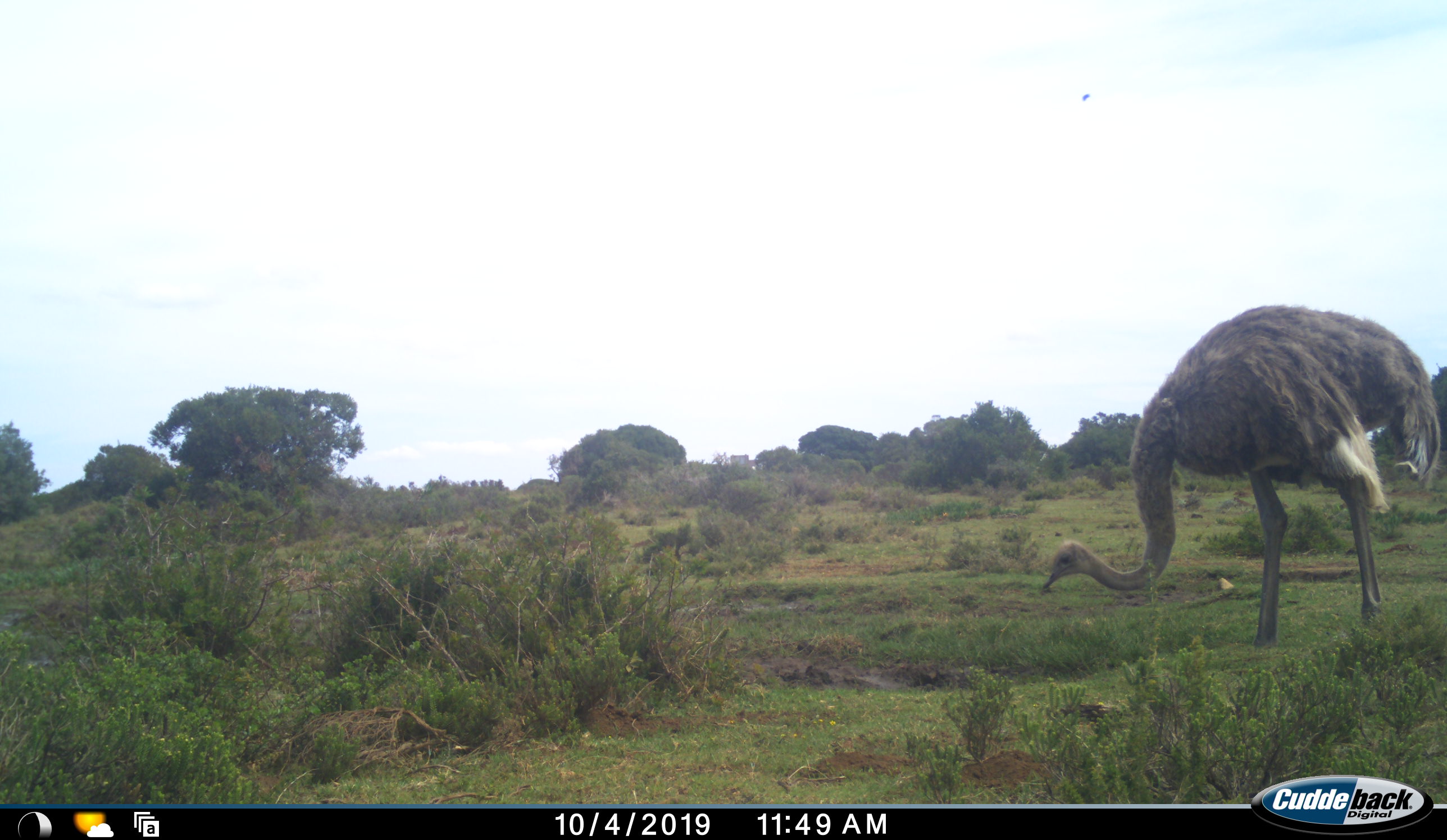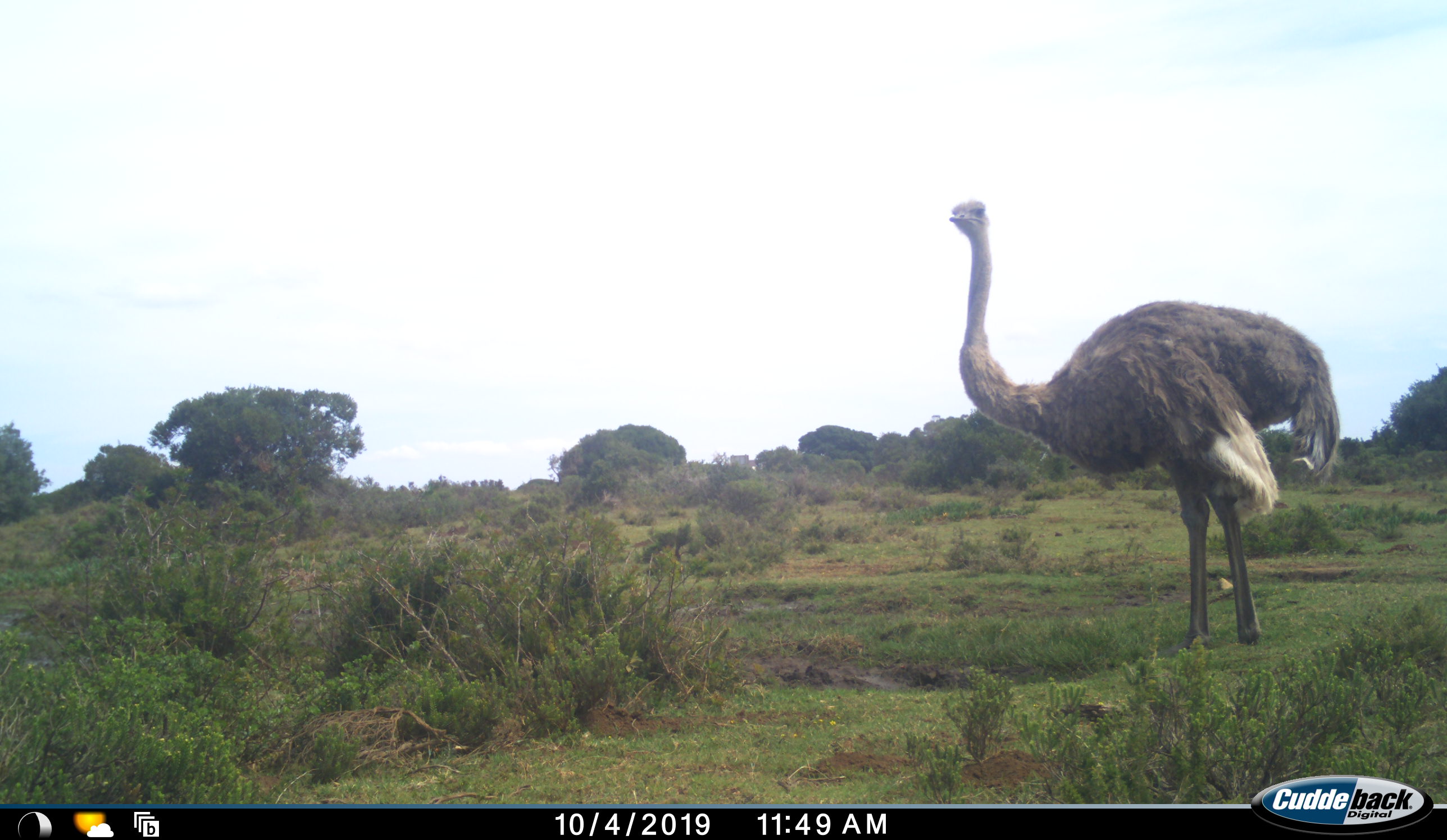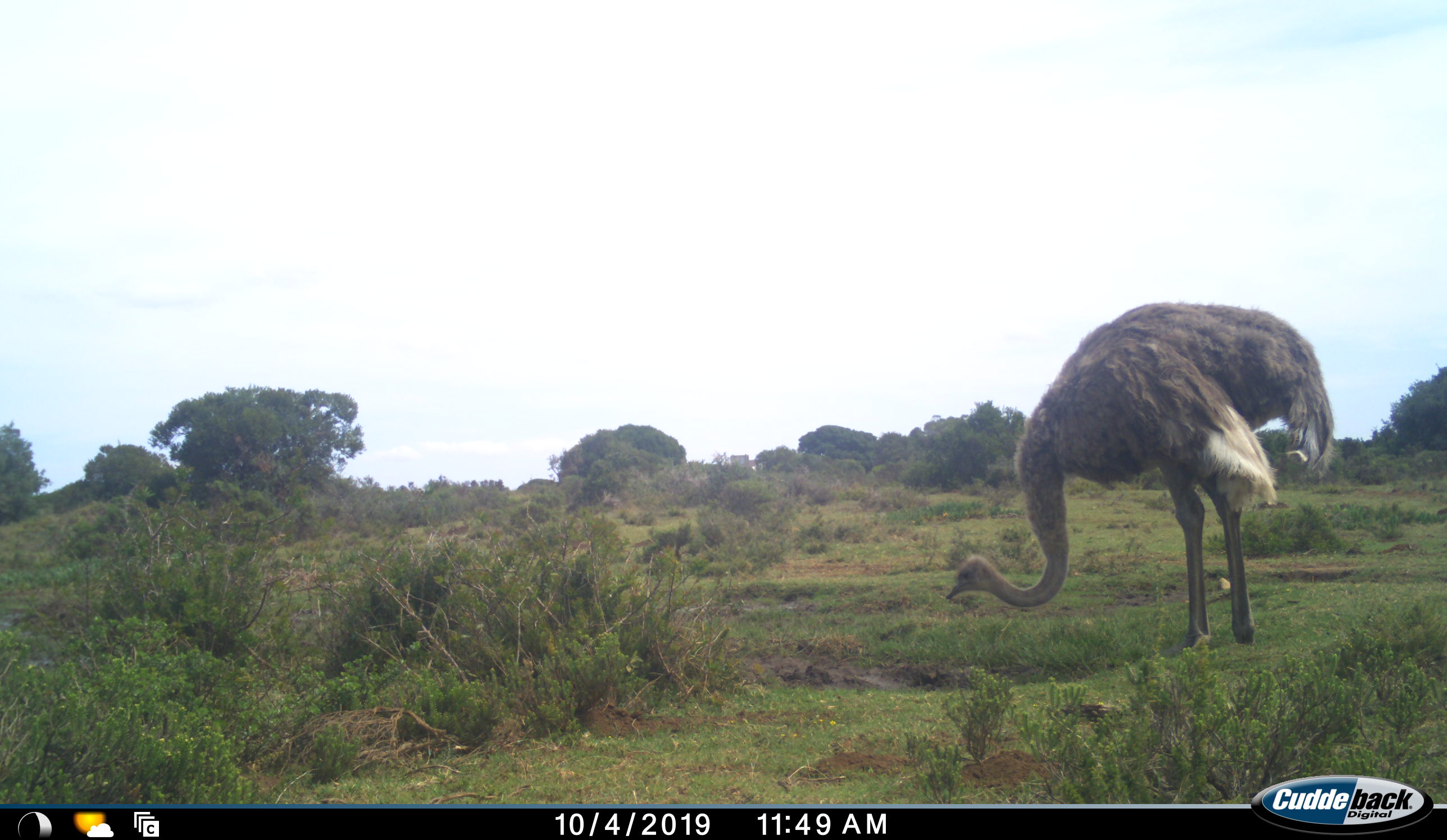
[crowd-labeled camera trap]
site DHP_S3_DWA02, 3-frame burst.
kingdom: Animalia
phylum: Chordata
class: Aves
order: Struthioniformes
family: Struthionidae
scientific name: Struthionidae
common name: ostrich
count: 1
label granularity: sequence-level